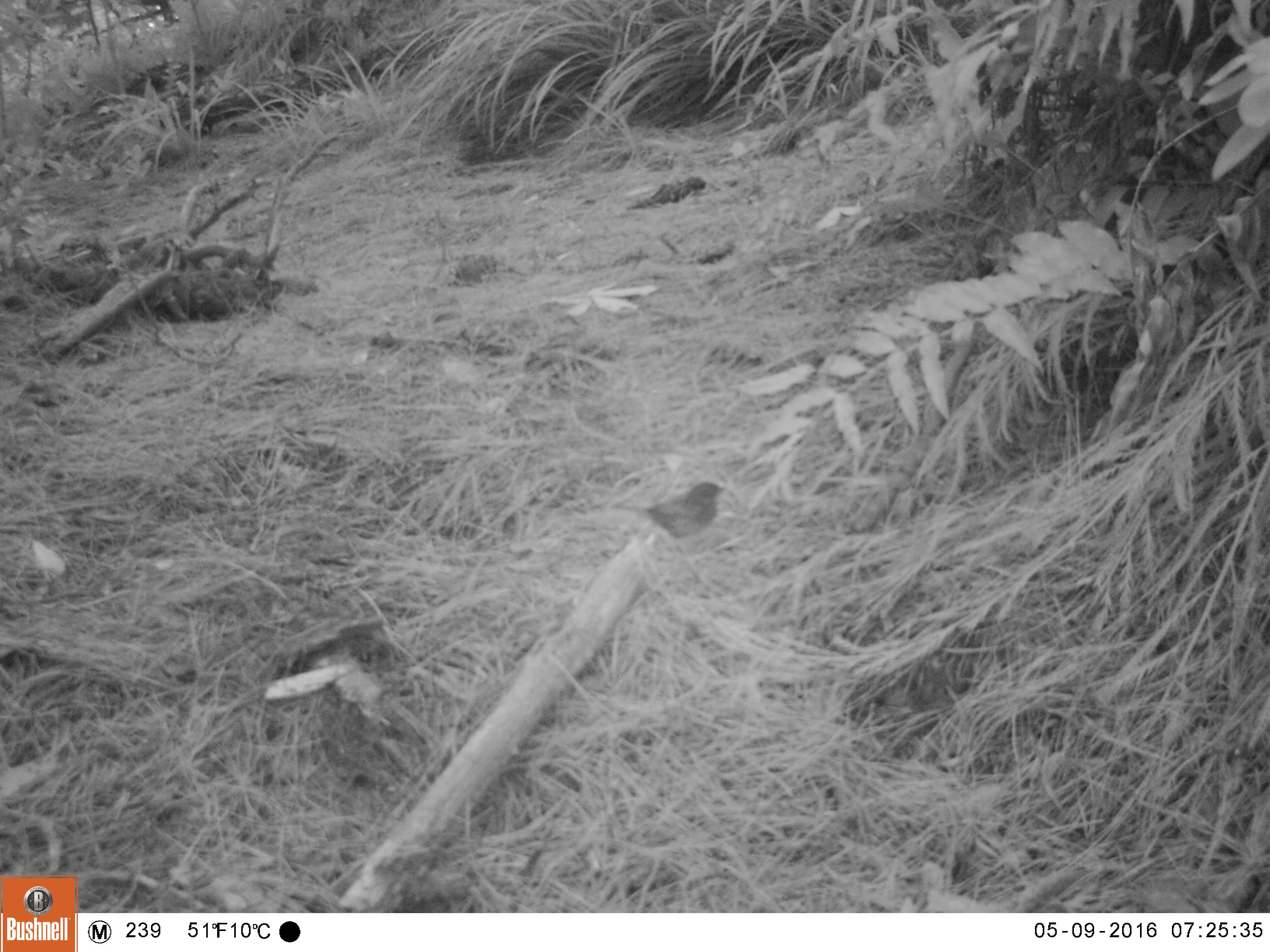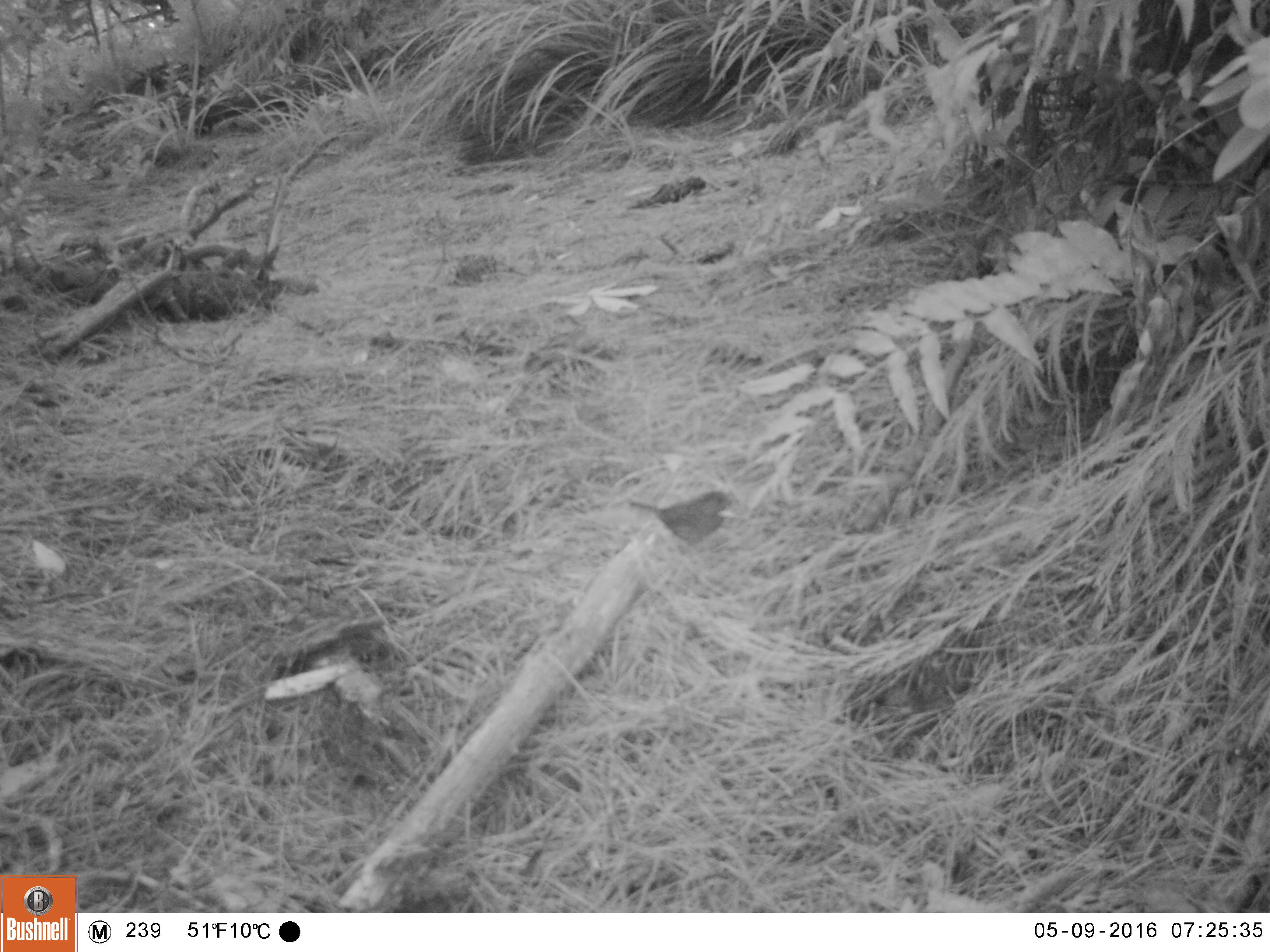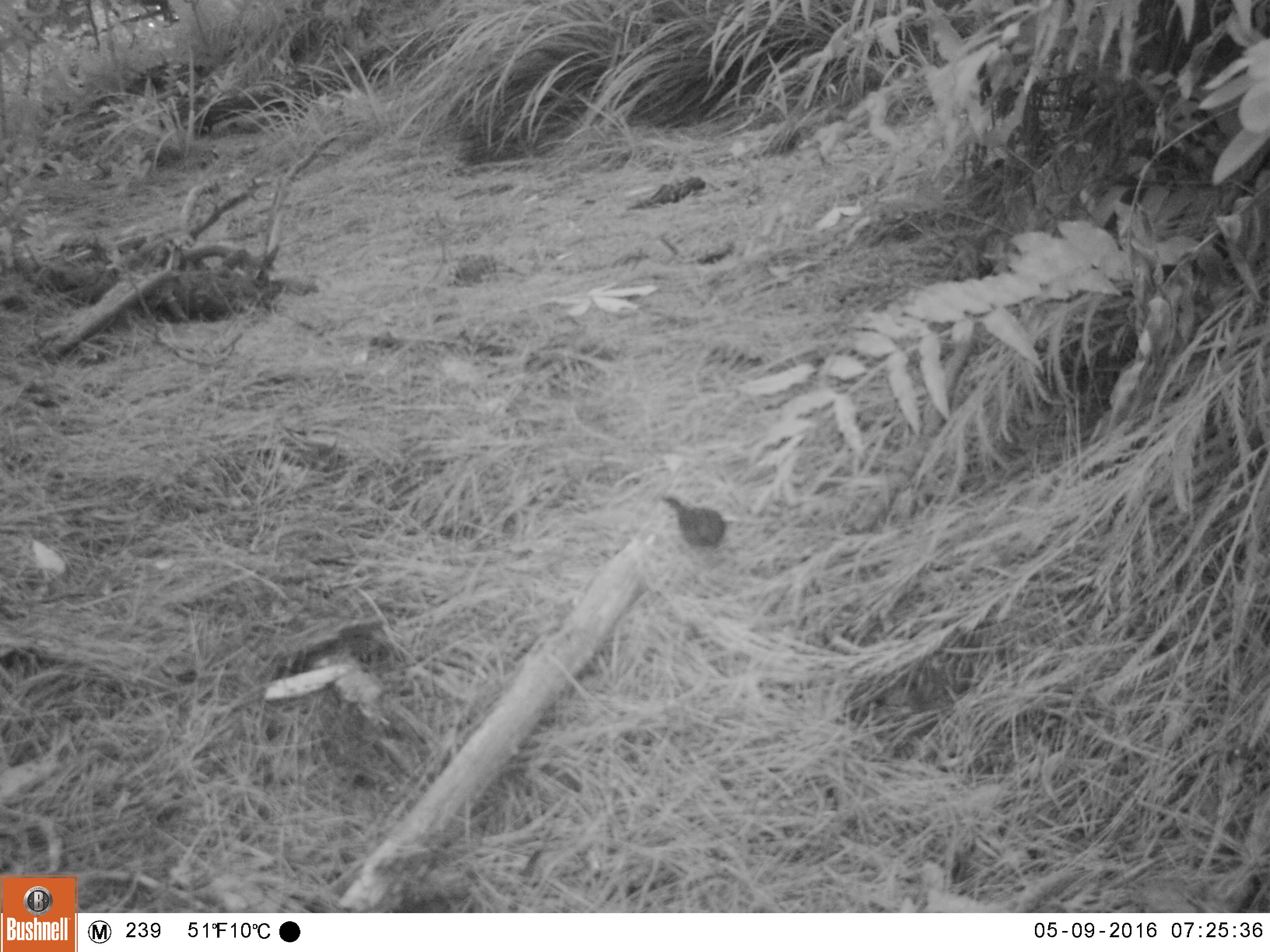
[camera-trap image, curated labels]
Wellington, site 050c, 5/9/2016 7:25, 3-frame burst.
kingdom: Animalia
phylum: Chordata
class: Aves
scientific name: Aves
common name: bird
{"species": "bird (Aves)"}